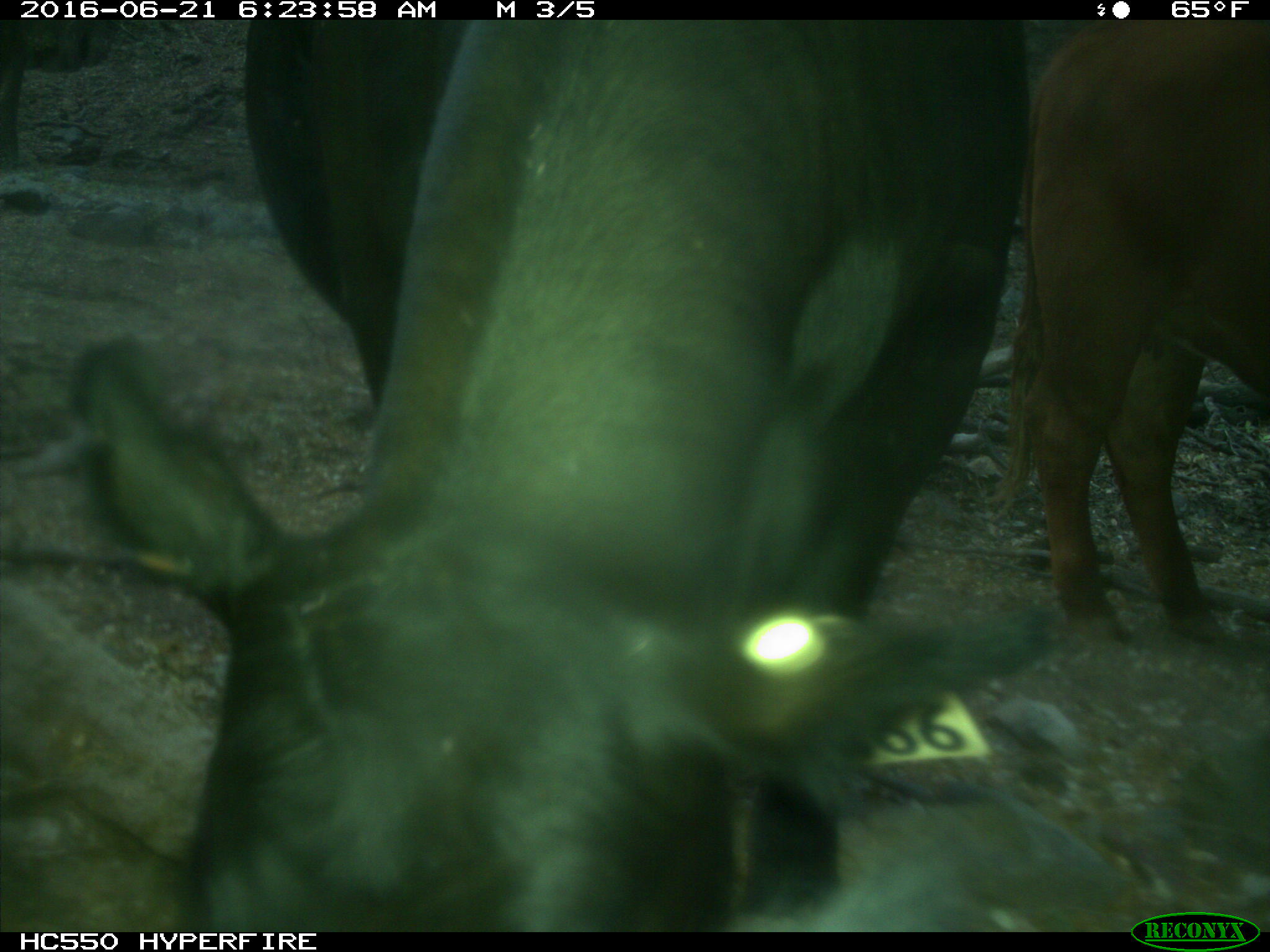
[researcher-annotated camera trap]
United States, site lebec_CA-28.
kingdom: Animalia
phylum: Chordata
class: Mammalia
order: Artiodactyla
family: Bovidae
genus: Bos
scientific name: Bos taurus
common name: domestic cow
Bos taurus (domestic cow).